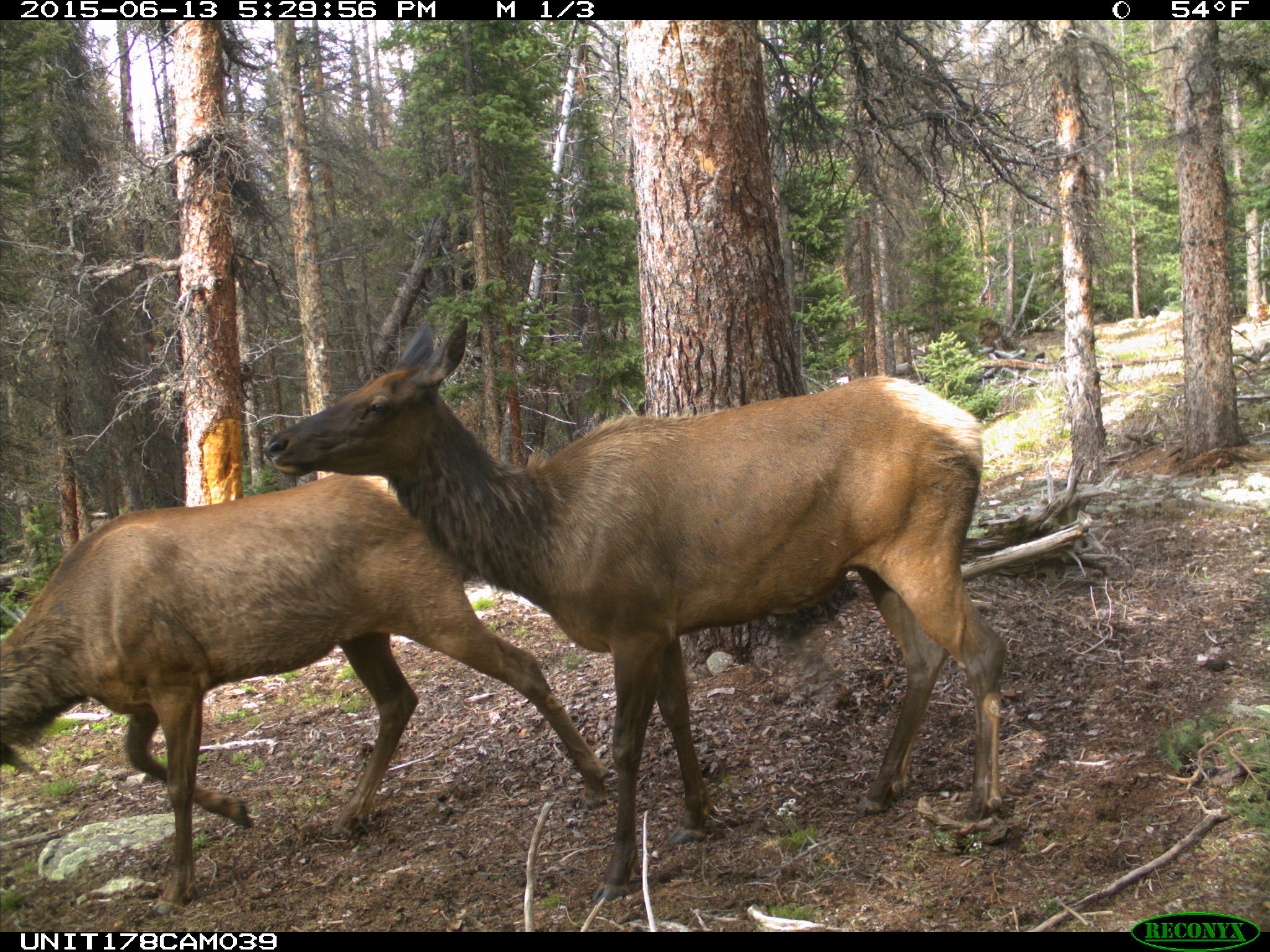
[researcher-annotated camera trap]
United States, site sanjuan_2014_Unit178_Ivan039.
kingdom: Animalia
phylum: Chordata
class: Mammalia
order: Artiodactyla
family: Cervidae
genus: Cervus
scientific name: Cervus elaphus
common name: red deer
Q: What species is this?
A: Cervus elaphus (red deer).